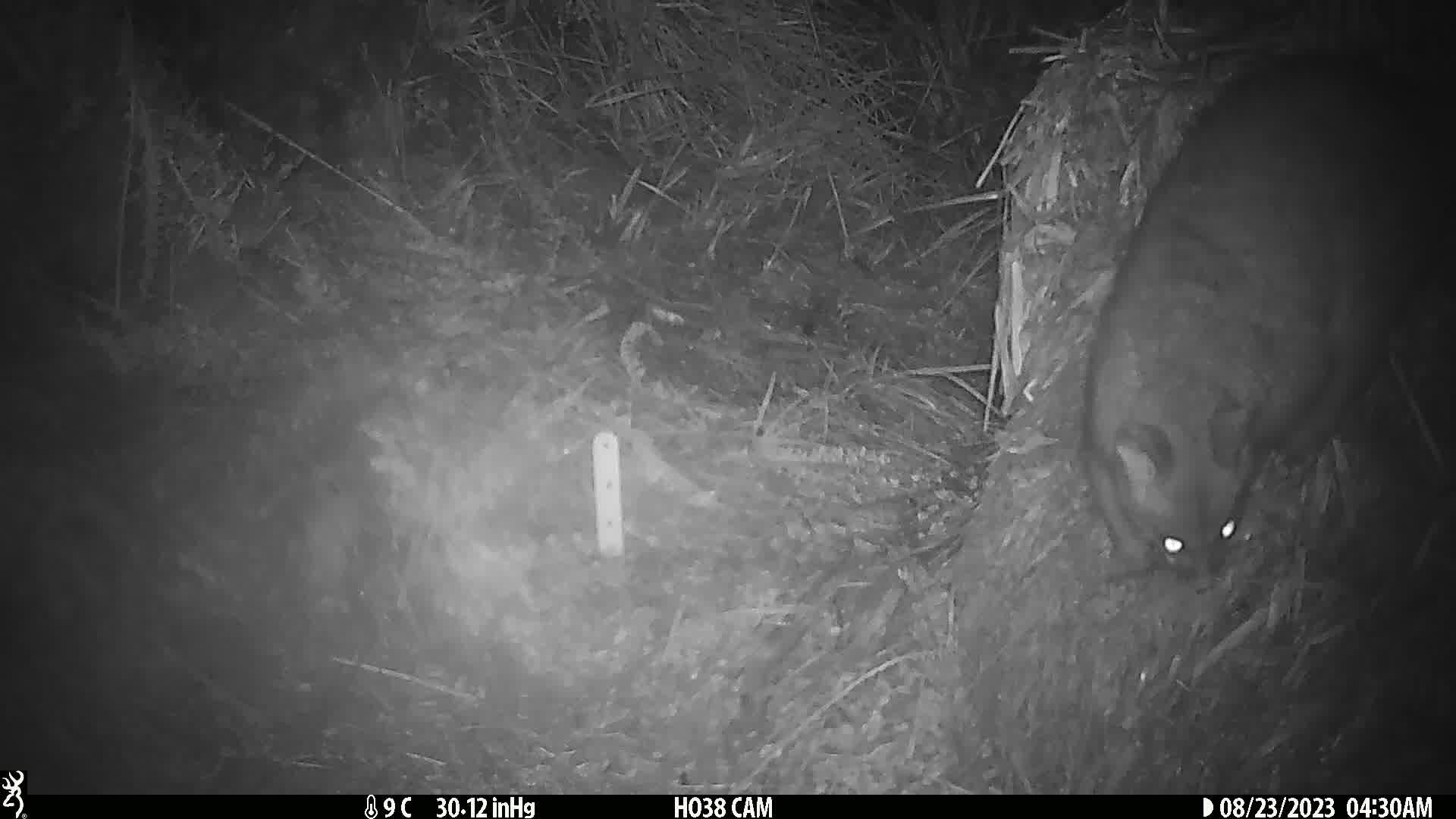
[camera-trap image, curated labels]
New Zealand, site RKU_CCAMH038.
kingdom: Animalia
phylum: Chordata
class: Mammalia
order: Diprotodontia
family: Phalangeridae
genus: Trichosurus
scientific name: Trichosurus vulpecula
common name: common brushtail possum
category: possum